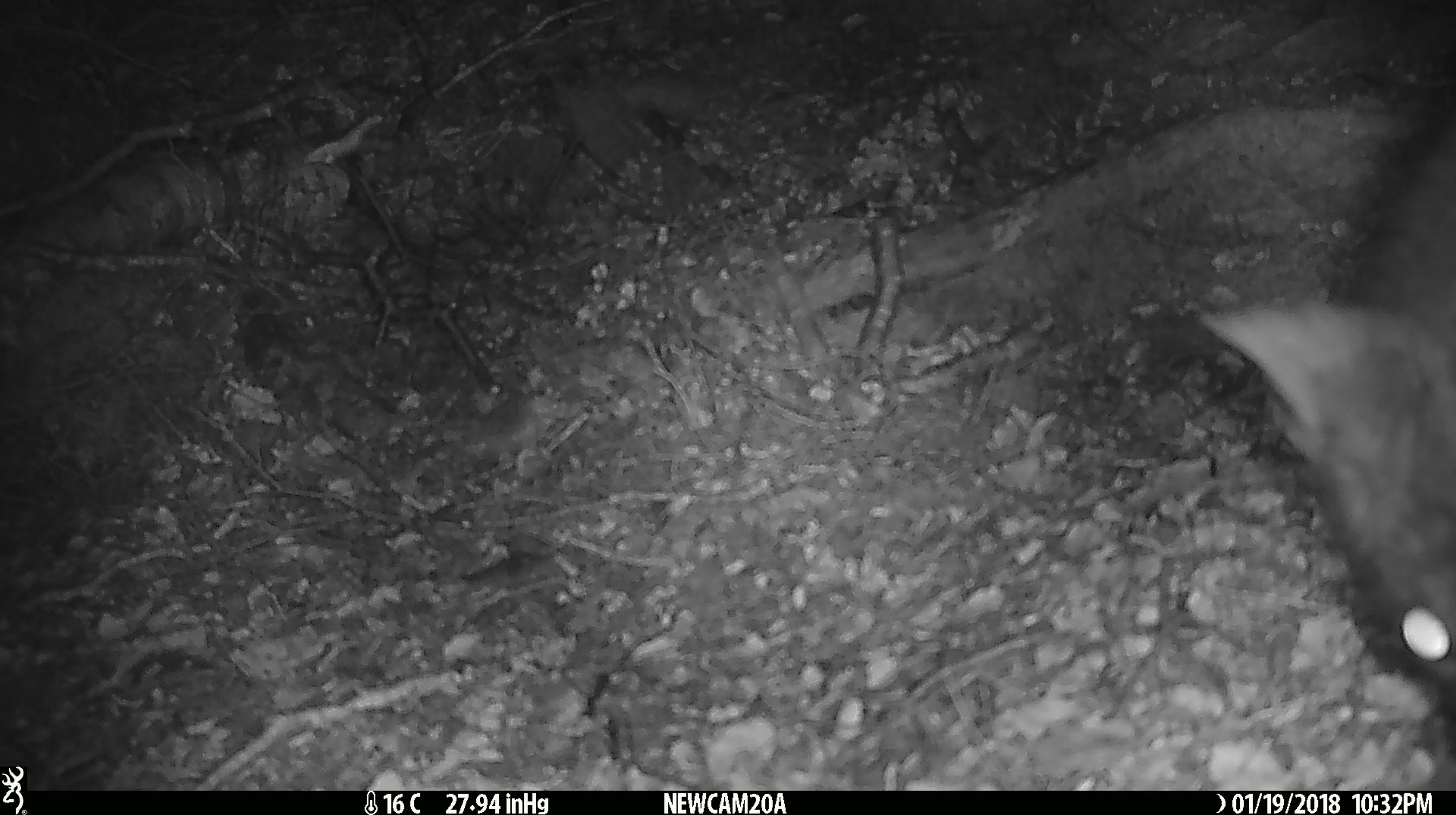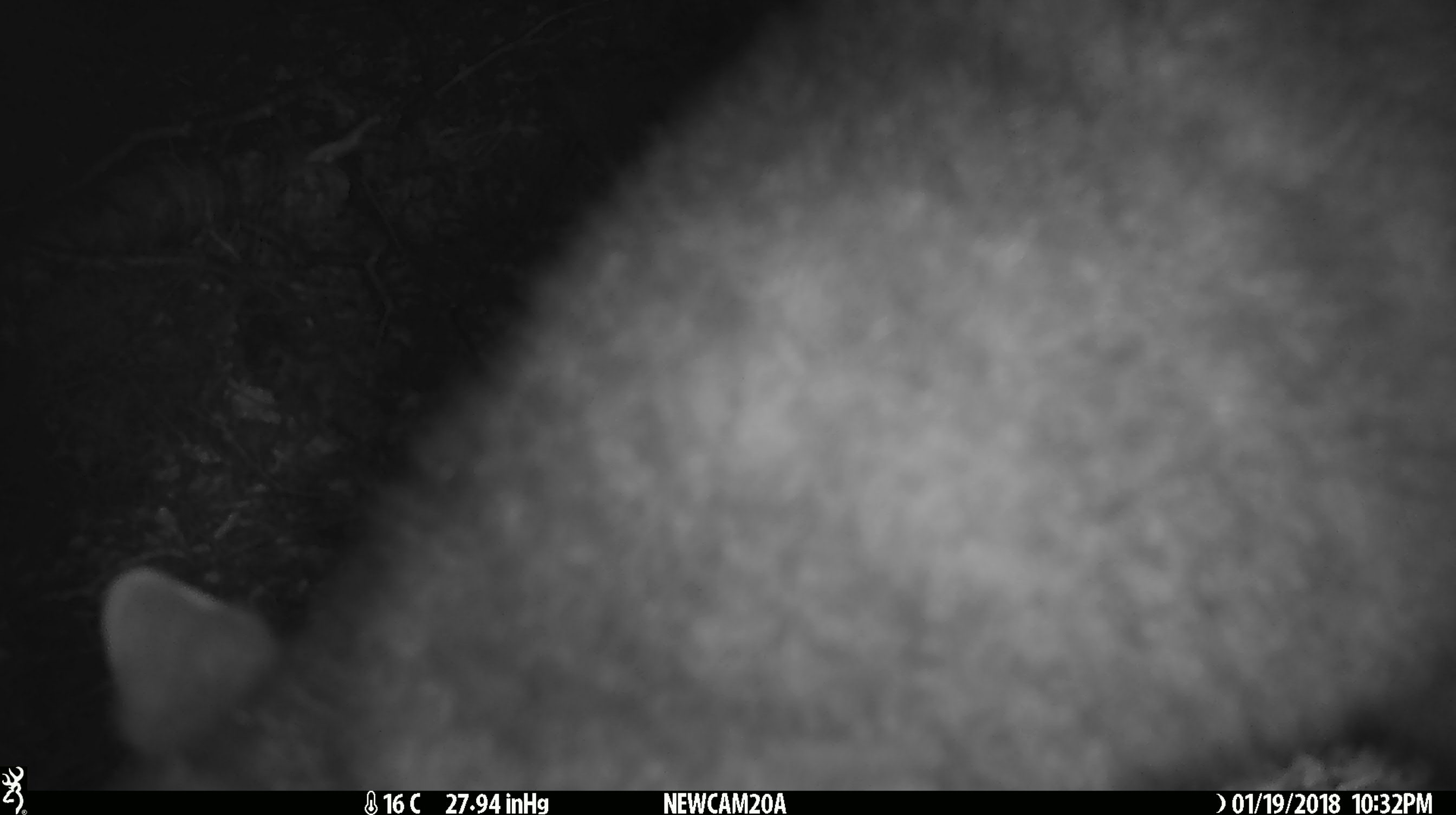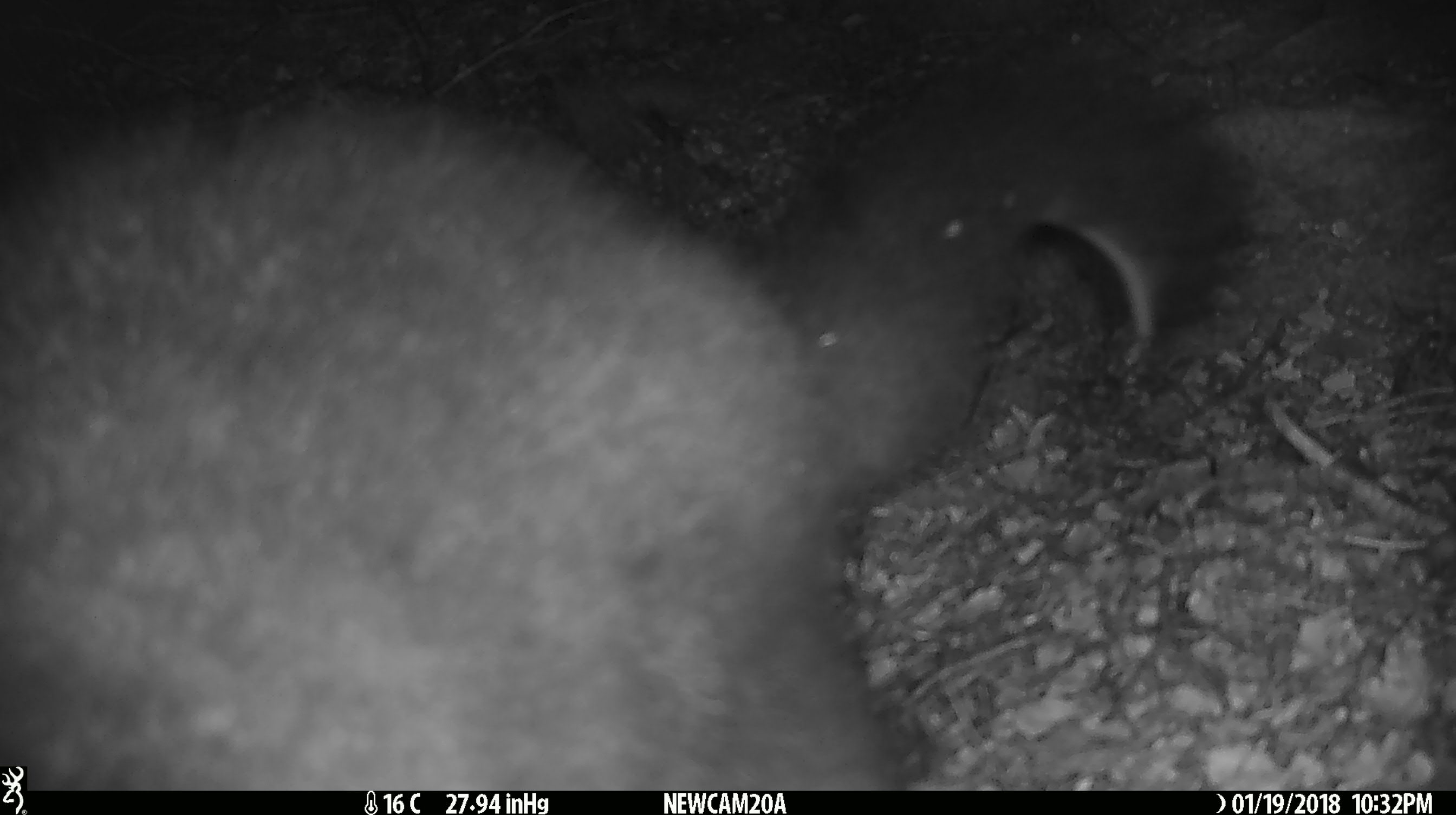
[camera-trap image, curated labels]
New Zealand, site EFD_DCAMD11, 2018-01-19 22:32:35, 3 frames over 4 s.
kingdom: Animalia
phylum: Chordata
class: Mammalia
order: Diprotodontia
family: Phalangeridae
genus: Trichosurus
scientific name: Trichosurus vulpecula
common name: common brushtail possum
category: possum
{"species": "possum (common brushtail possum) (Trichosurus vulpecula)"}